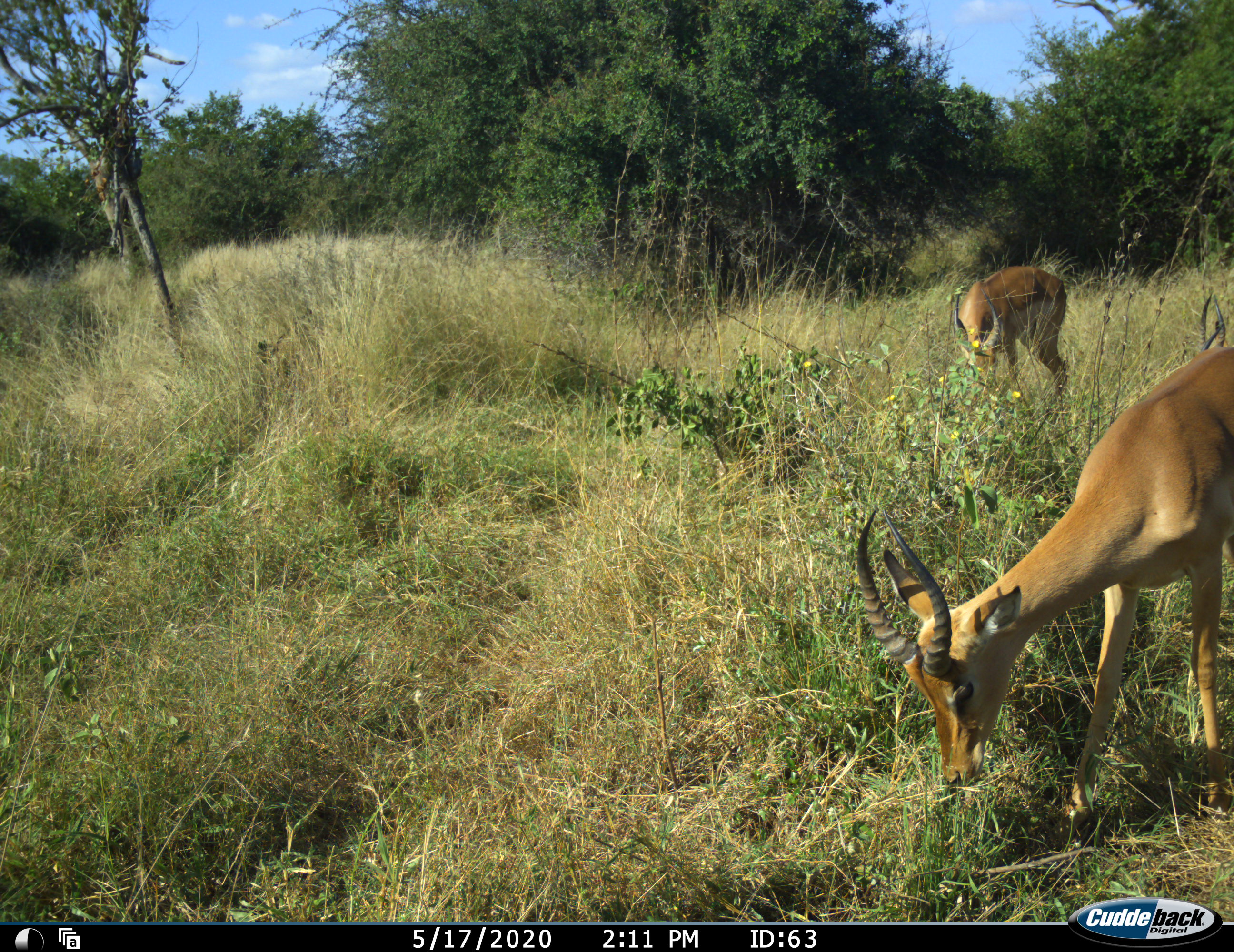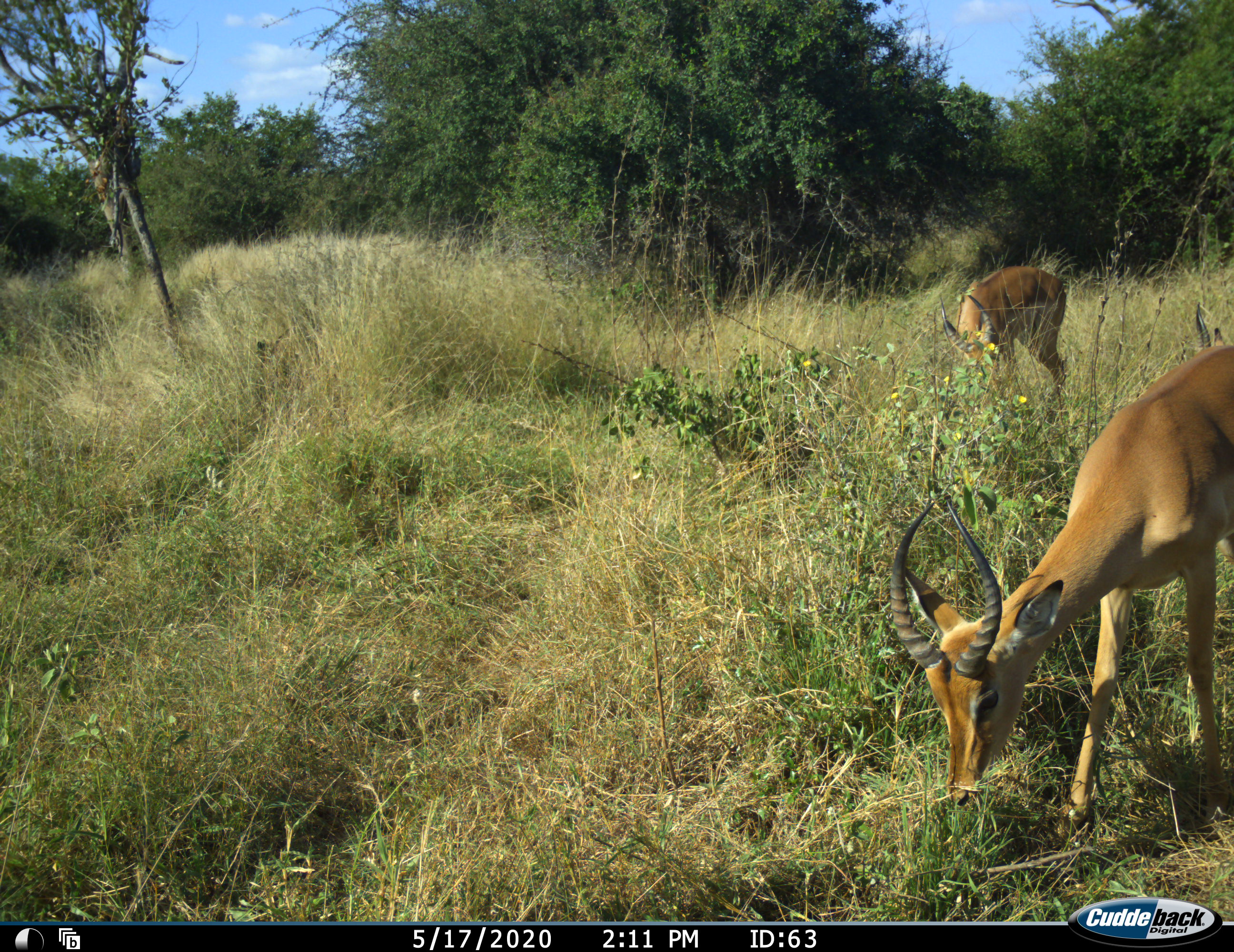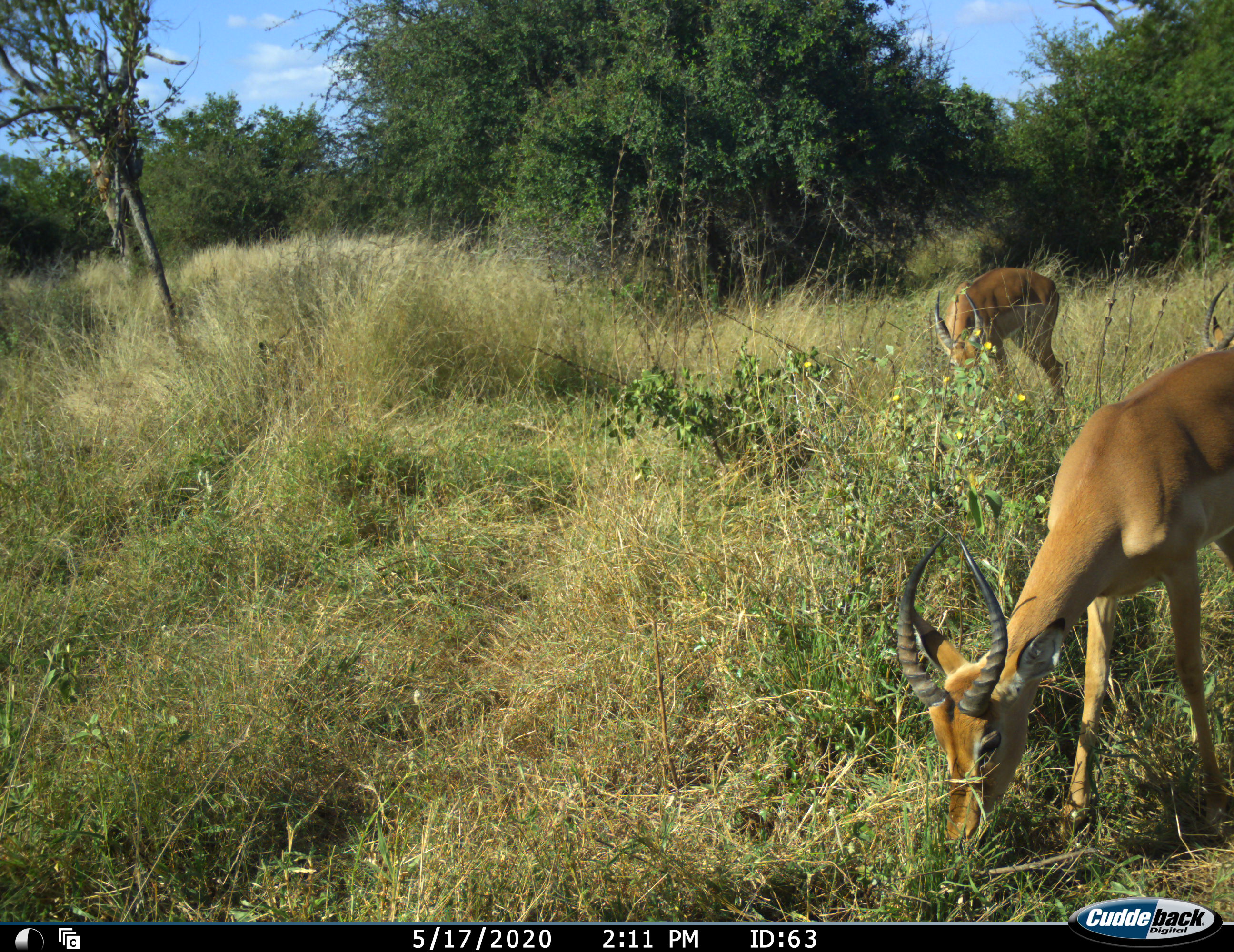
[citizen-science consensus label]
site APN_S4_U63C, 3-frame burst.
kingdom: Animalia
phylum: Chordata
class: Mammalia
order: Artiodactyla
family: Bovidae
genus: Aepyceros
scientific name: Aepyceros melampus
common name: impala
Impala (Aepyceros melampus), count 2. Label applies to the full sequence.